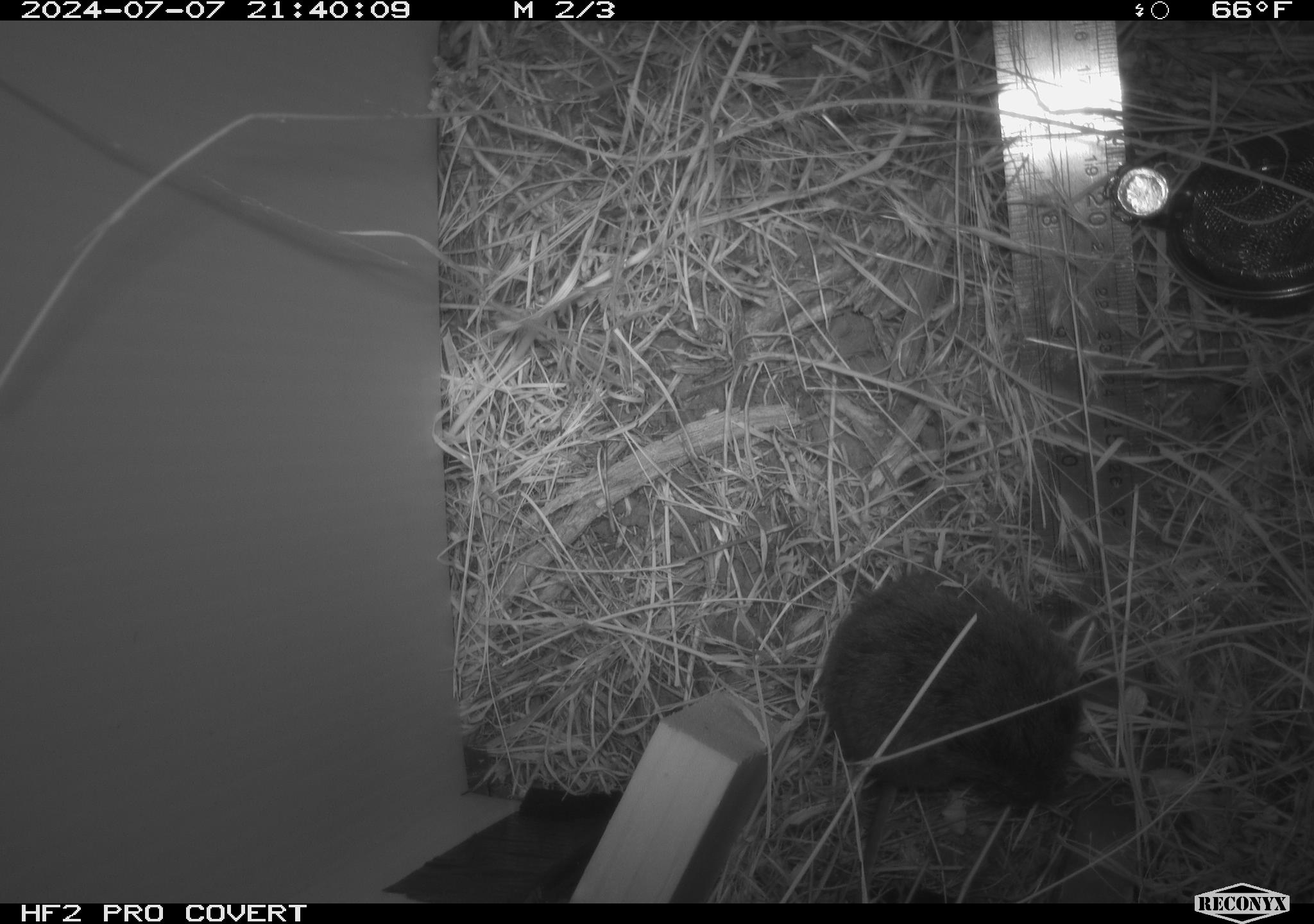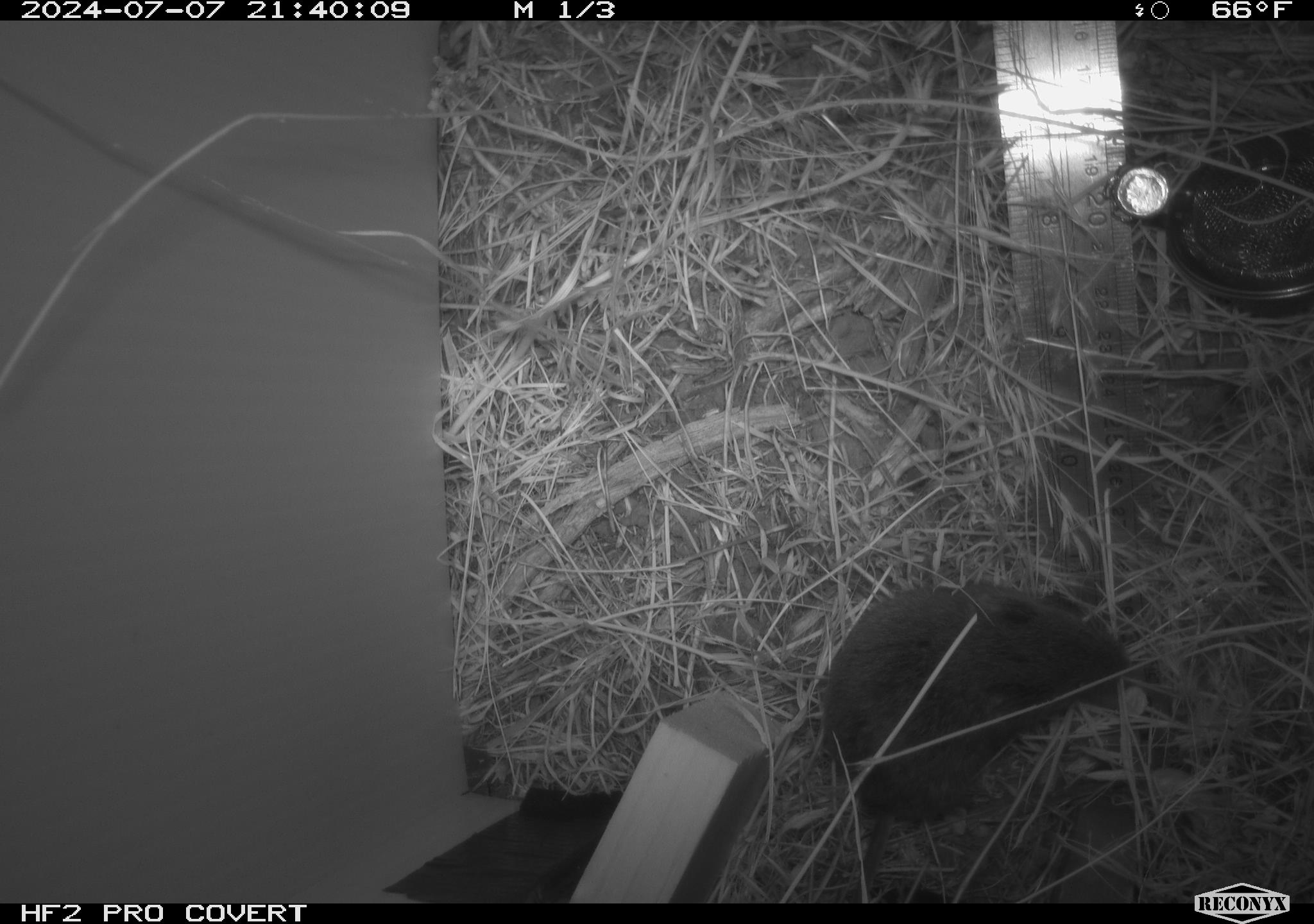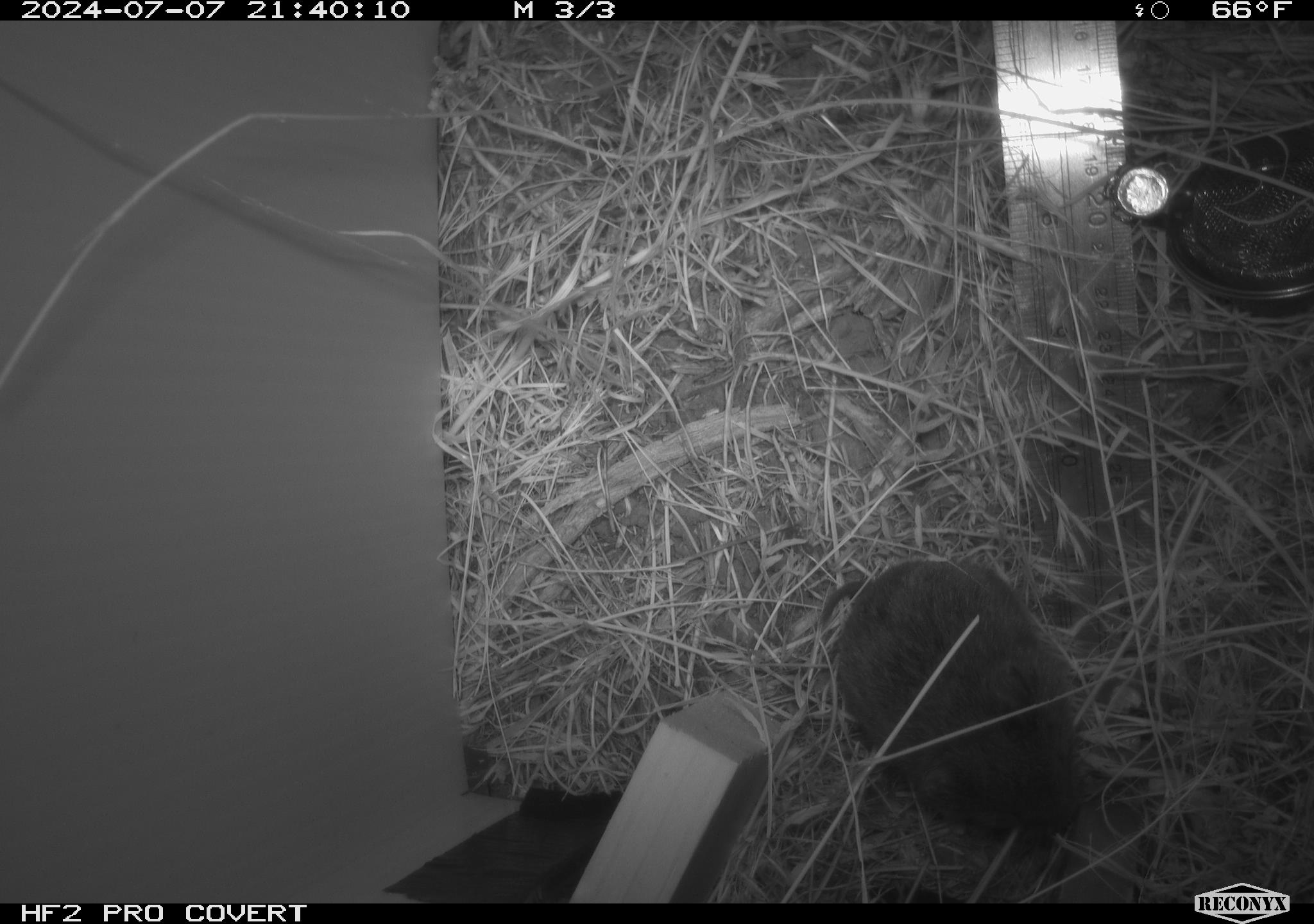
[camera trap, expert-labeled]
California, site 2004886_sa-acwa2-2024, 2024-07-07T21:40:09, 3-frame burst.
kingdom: Animalia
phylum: Chordata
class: Mammalia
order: Rodentia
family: Cricetidae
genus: Microtus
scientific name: Microtus californicus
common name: california vole